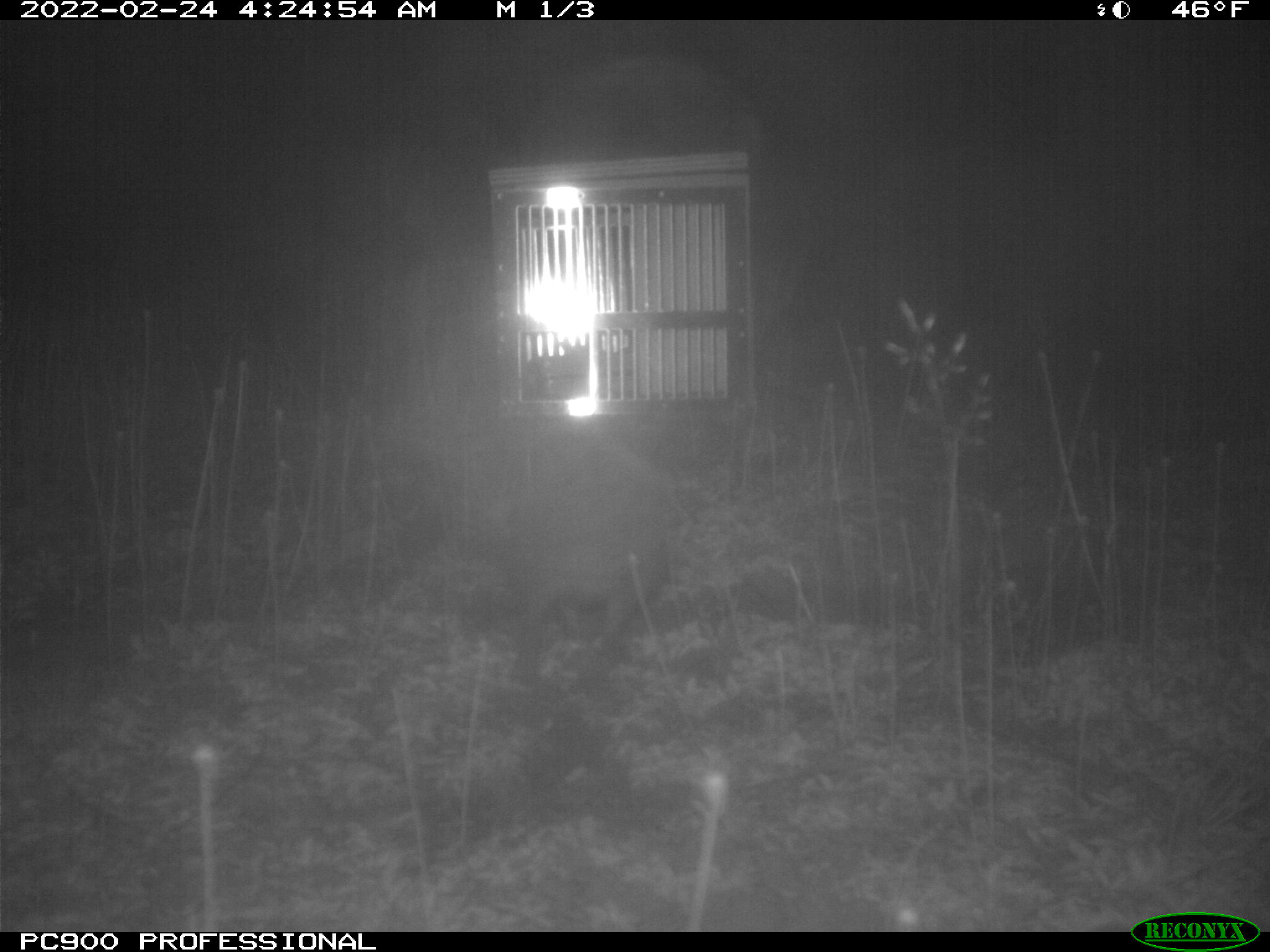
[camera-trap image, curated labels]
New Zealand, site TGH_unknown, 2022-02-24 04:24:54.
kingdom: Animalia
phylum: Chordata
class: Mammalia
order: Eulipotyphla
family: Erinaceidae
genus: Erinaceus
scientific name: Erinaceus europaeus europaeus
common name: european hedgehog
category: hedgehog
Hedgehog (european hedgehog) (Erinaceus europaeus europaeus).